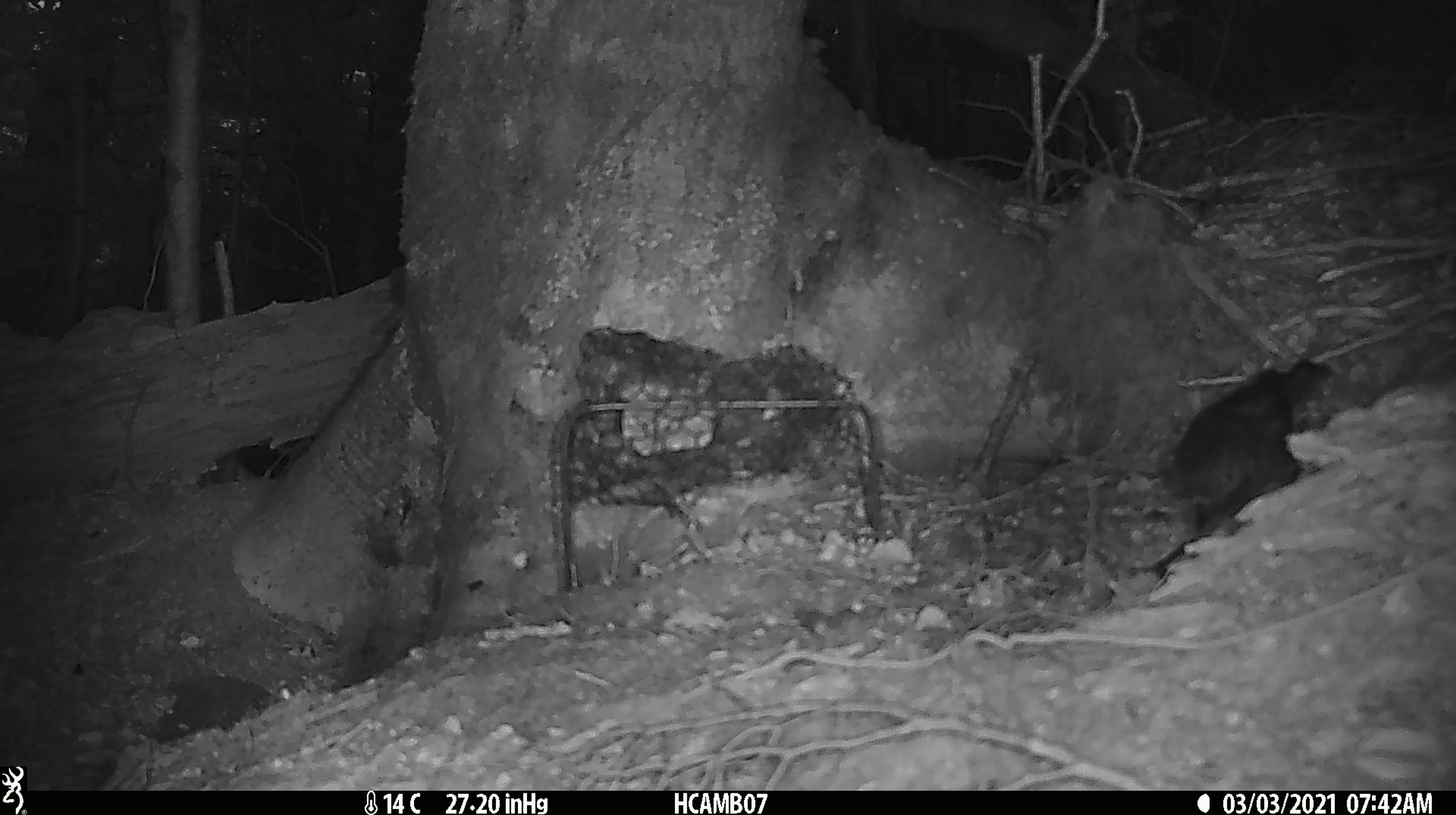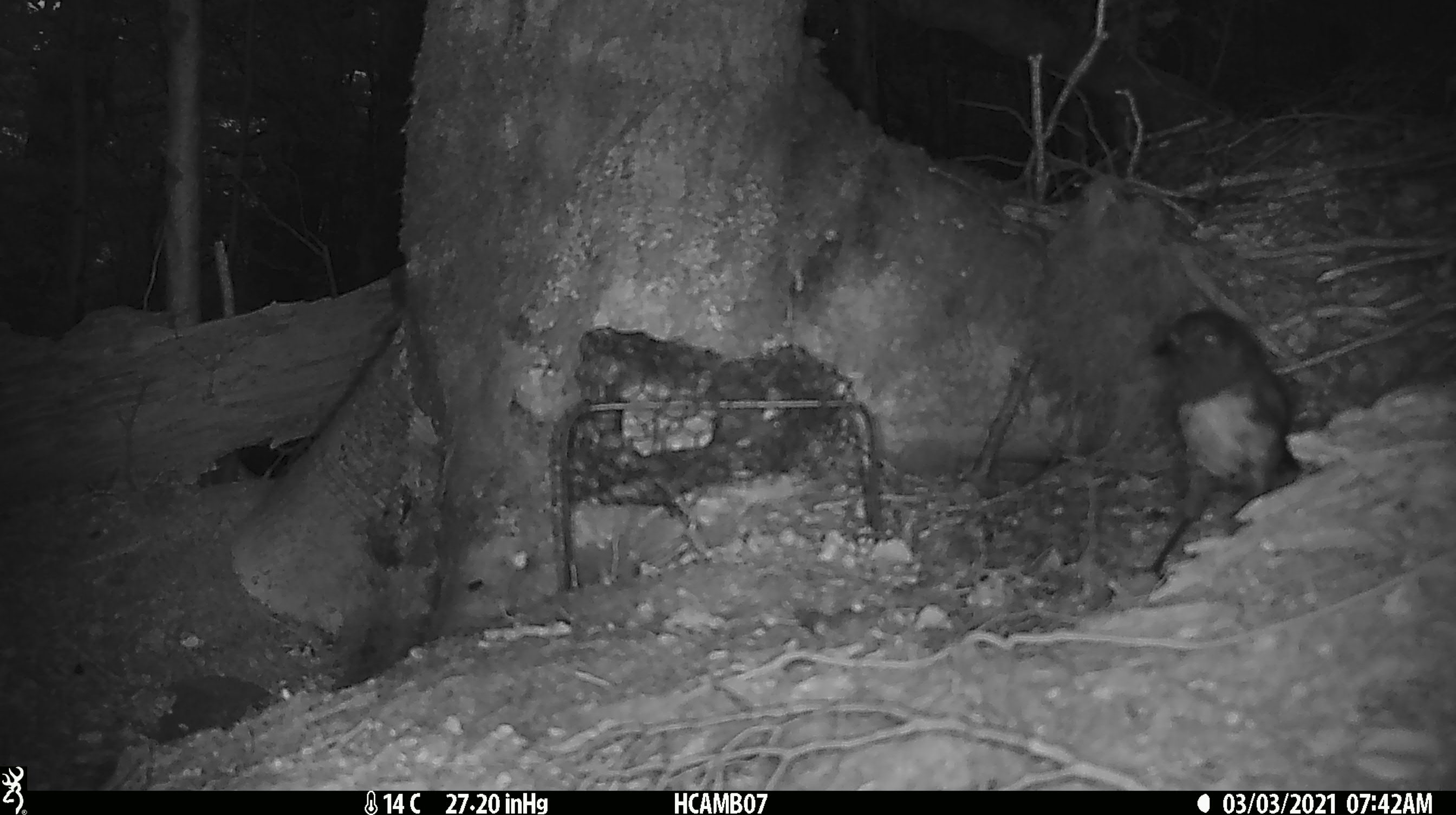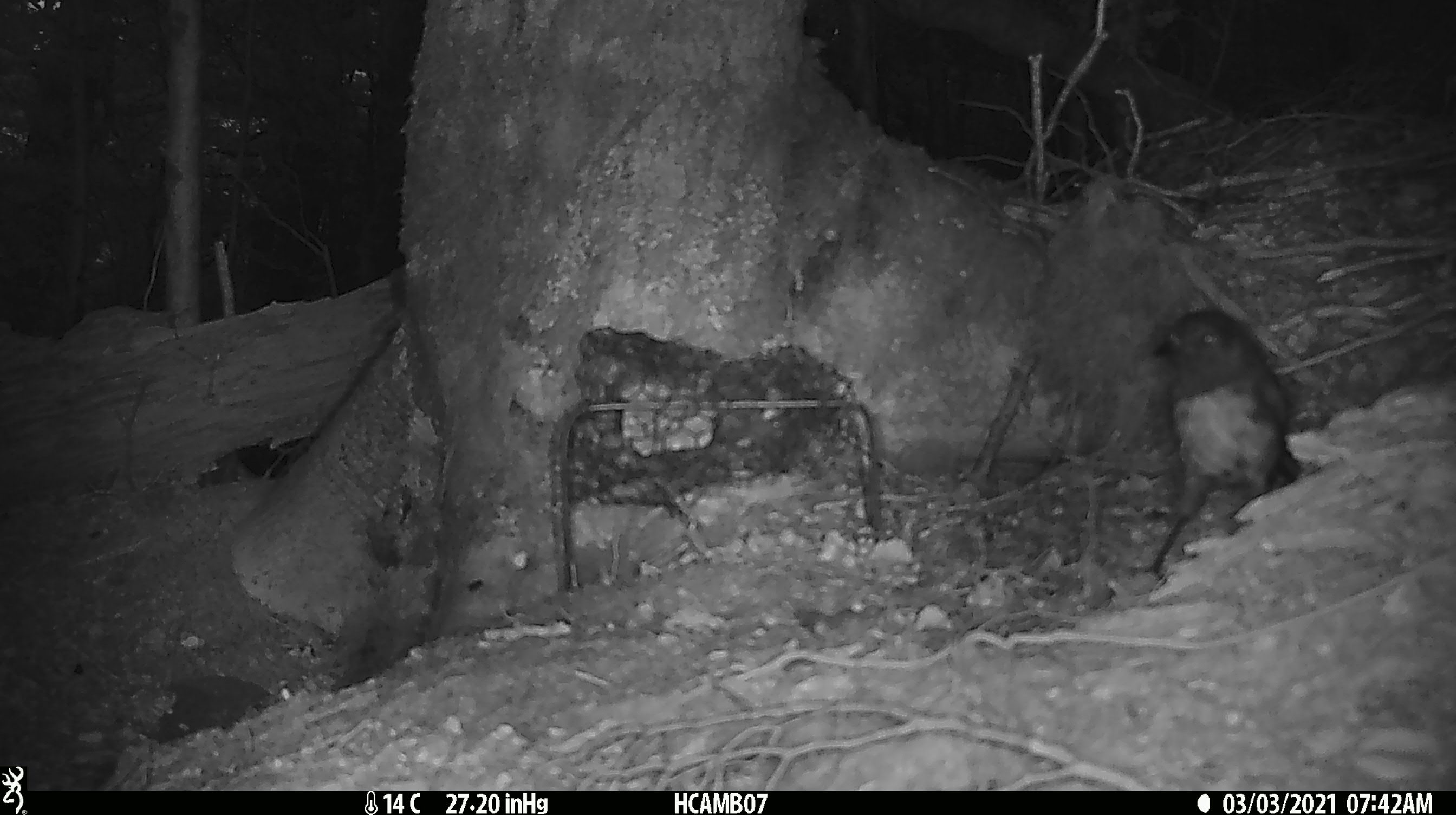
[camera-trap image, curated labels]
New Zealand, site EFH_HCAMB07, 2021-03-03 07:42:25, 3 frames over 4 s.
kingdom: Animalia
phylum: Chordata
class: Aves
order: Passeriformes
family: Petroicidae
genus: Petroica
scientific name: Petroica australis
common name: new zealand robin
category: robin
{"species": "robin (new zealand robin) (Petroica australis)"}